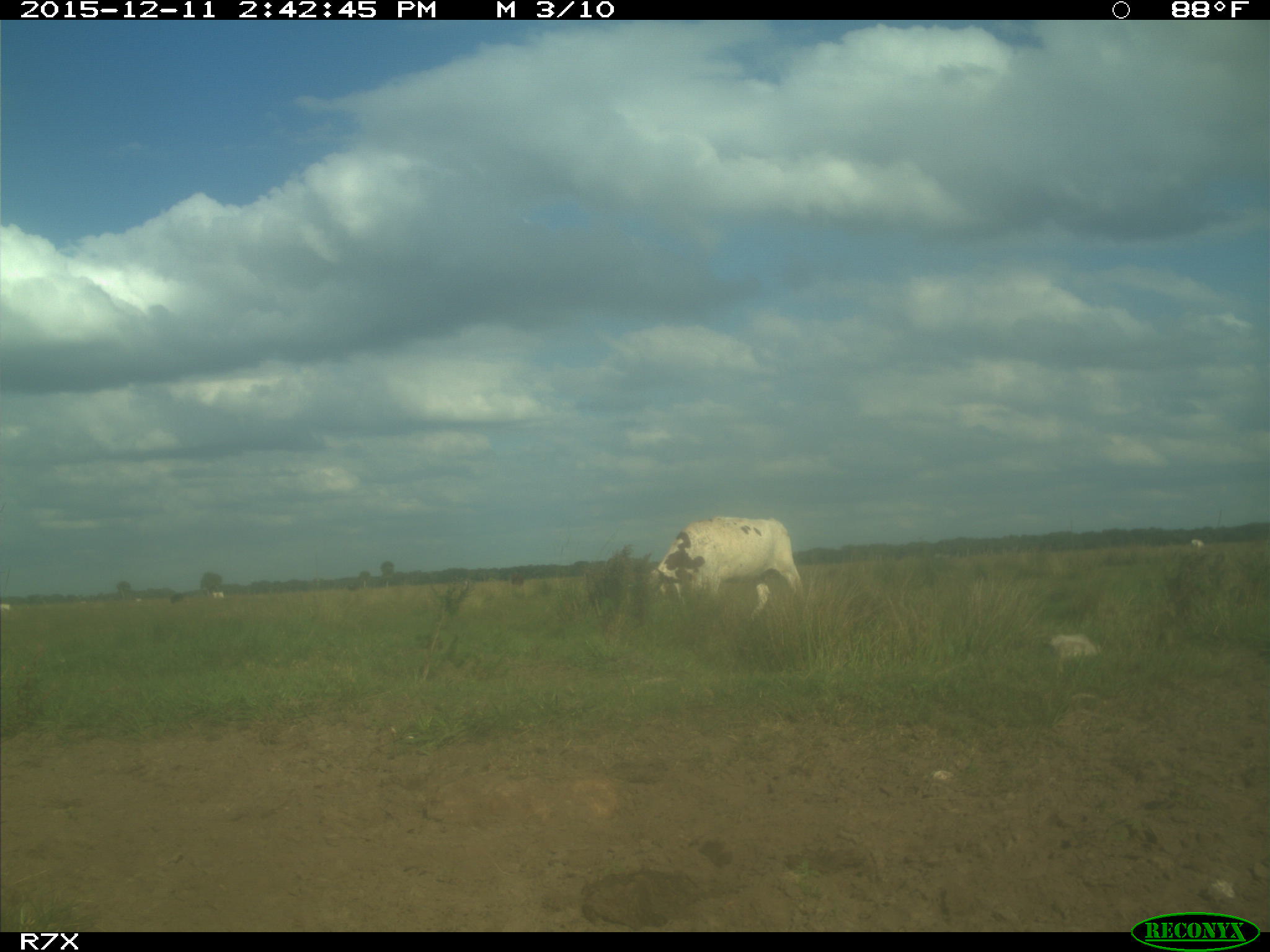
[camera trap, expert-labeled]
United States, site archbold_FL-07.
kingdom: Animalia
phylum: Chordata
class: Mammalia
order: Artiodactyla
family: Bovidae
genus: Bos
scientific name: Bos taurus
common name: domestic cow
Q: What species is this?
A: Bos taurus (domestic cow).